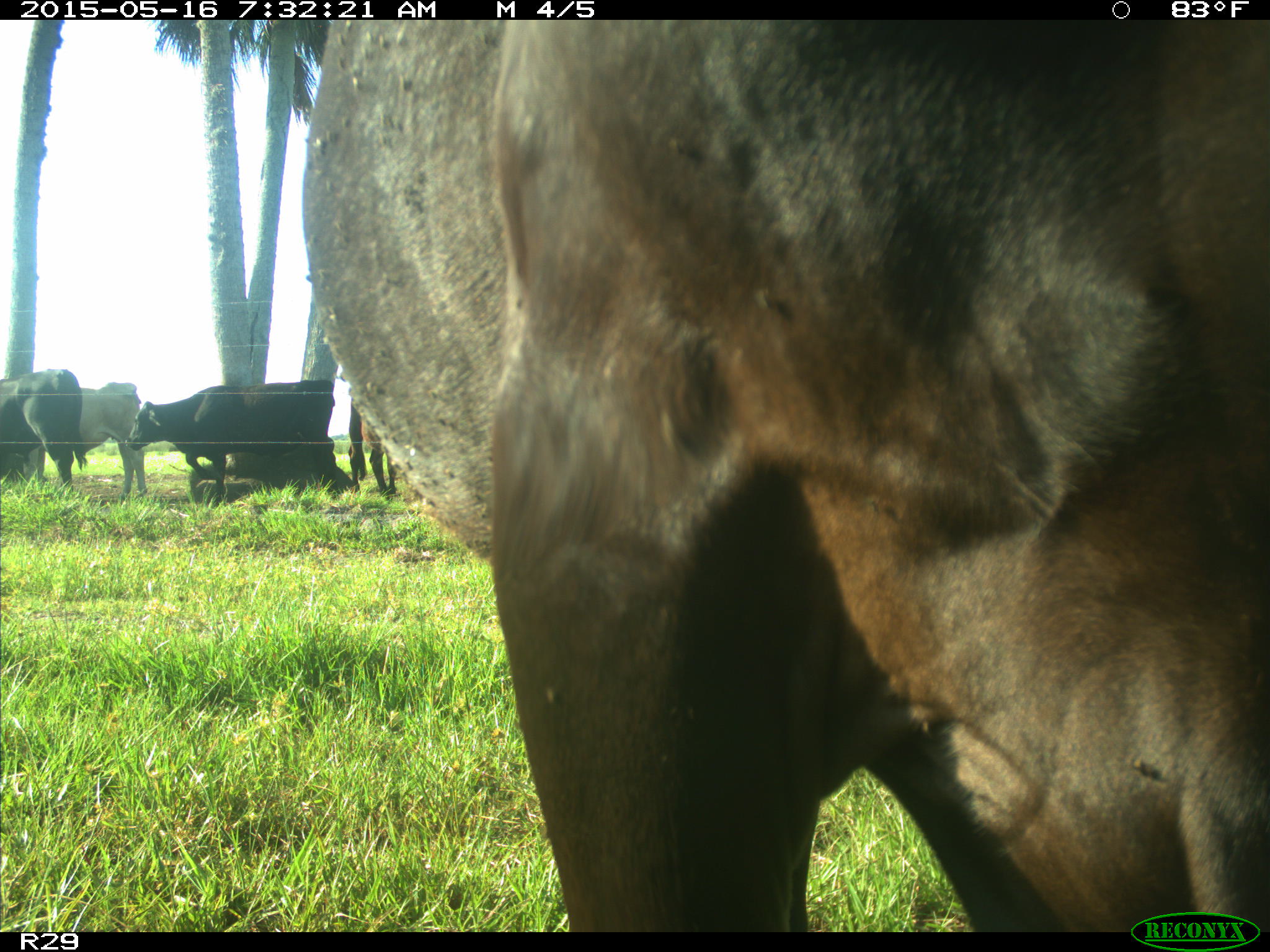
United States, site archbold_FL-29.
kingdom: Animalia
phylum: Chordata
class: Mammalia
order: Artiodactyla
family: Bovidae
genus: Bos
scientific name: Bos taurus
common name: domestic cow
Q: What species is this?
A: Bos taurus (domestic cow).